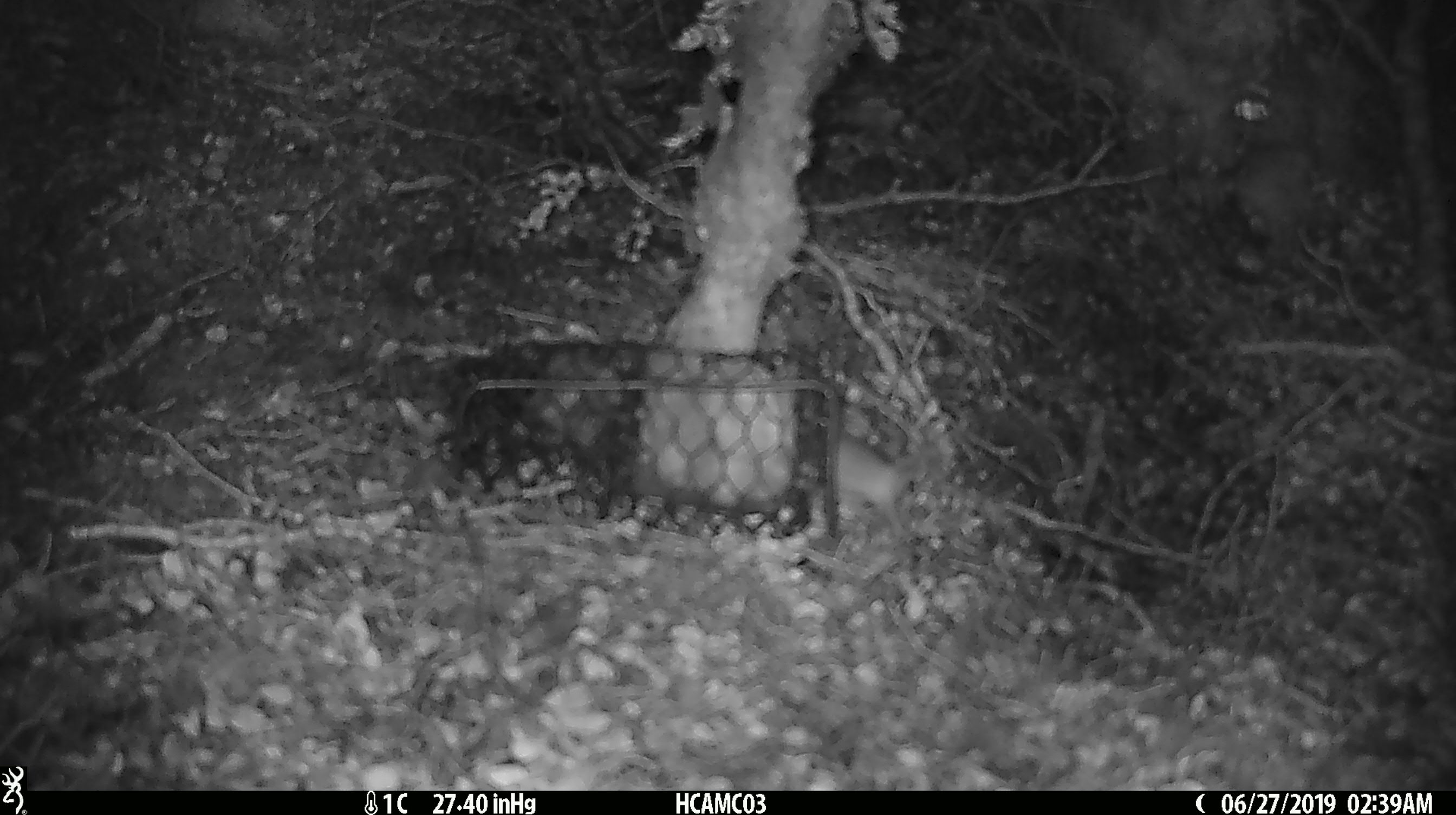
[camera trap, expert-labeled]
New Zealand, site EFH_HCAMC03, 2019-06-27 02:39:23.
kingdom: Animalia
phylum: Chordata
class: Mammalia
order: Rodentia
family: Muridae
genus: Mus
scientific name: Mus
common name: mouse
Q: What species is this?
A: Mouse (Mus).